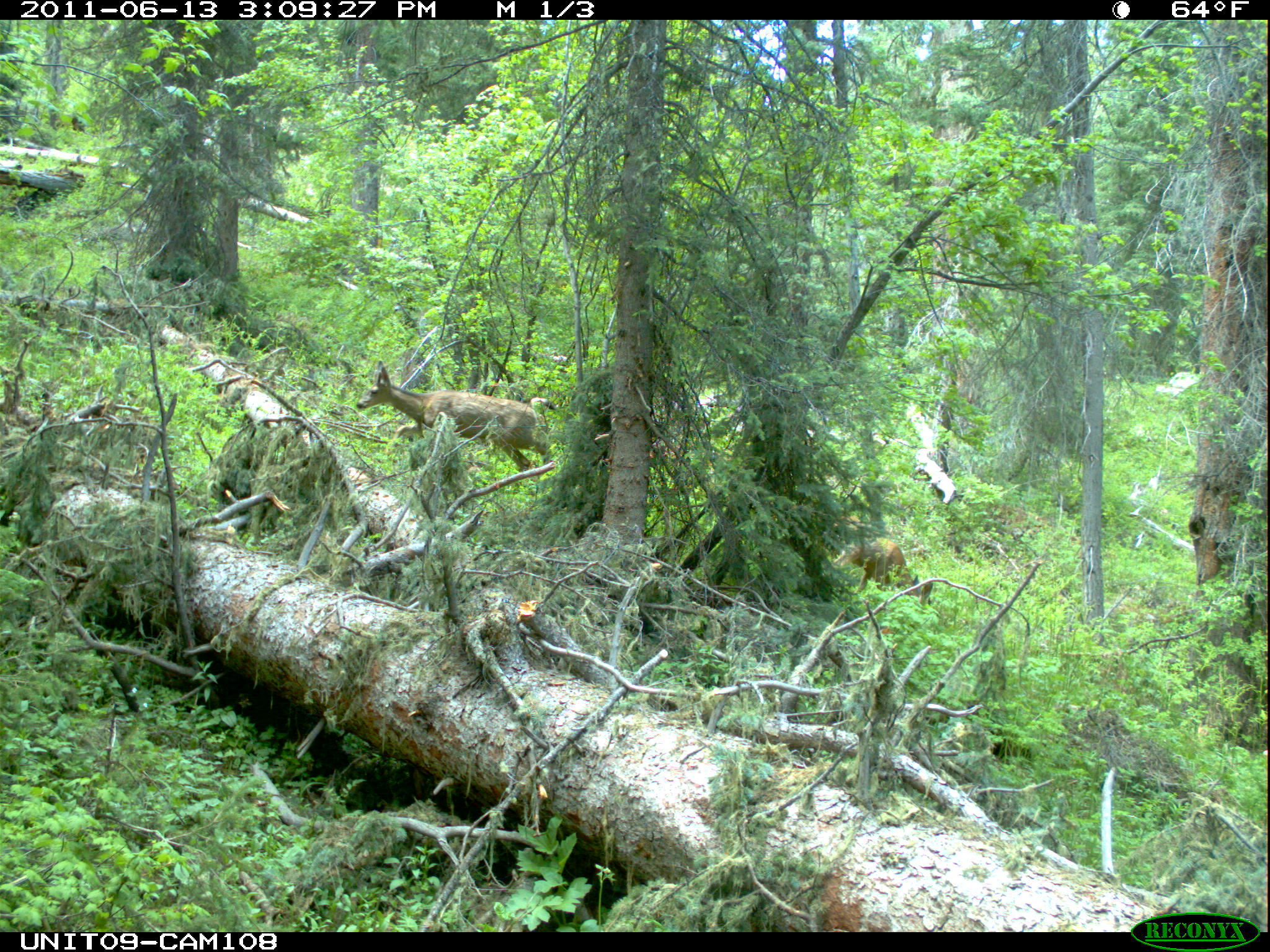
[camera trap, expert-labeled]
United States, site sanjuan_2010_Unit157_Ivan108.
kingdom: Animalia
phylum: Chordata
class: Mammalia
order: Artiodactyla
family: Cervidae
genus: Odocoileus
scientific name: Odocoileus hemionus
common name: mule deer